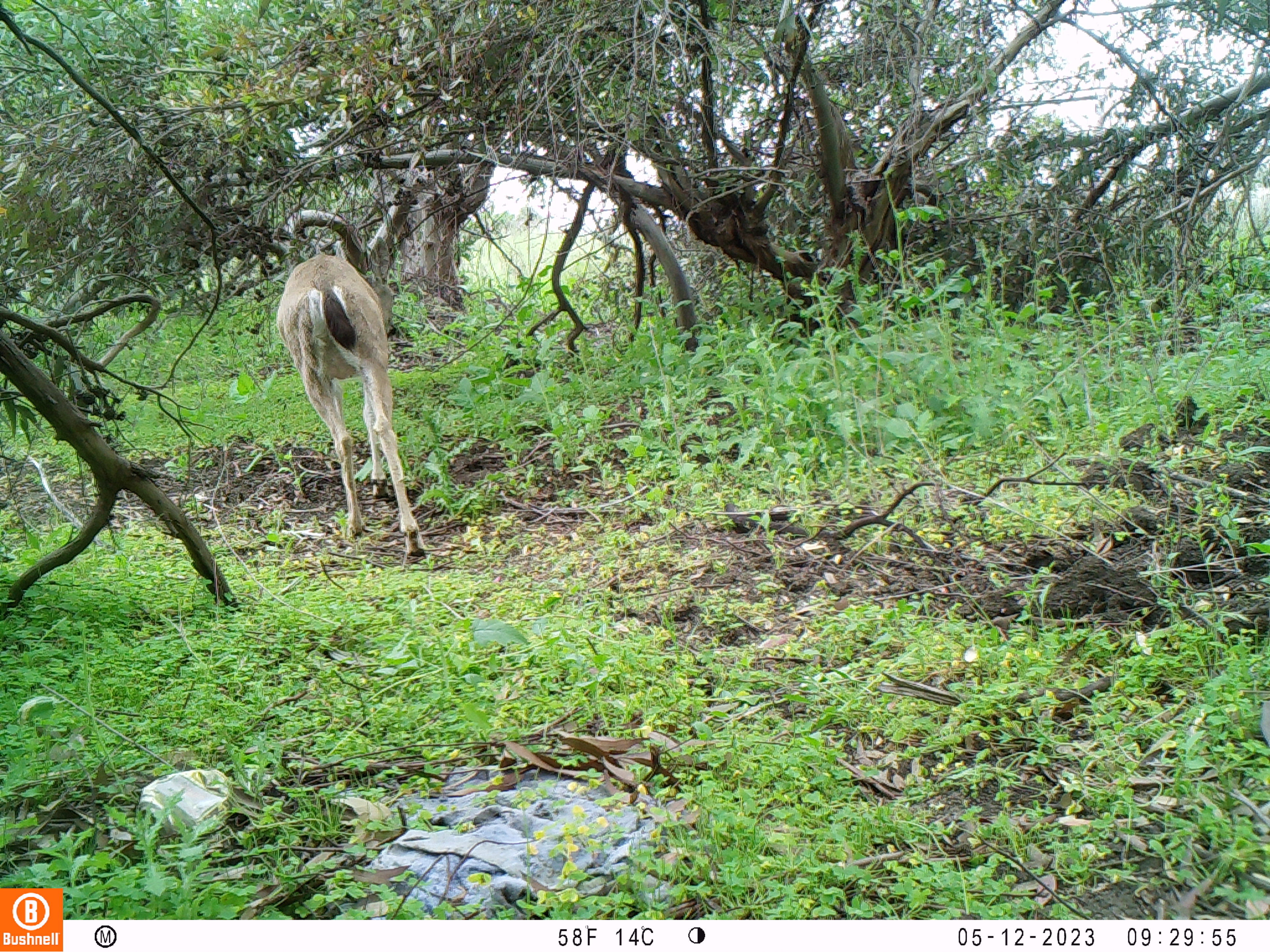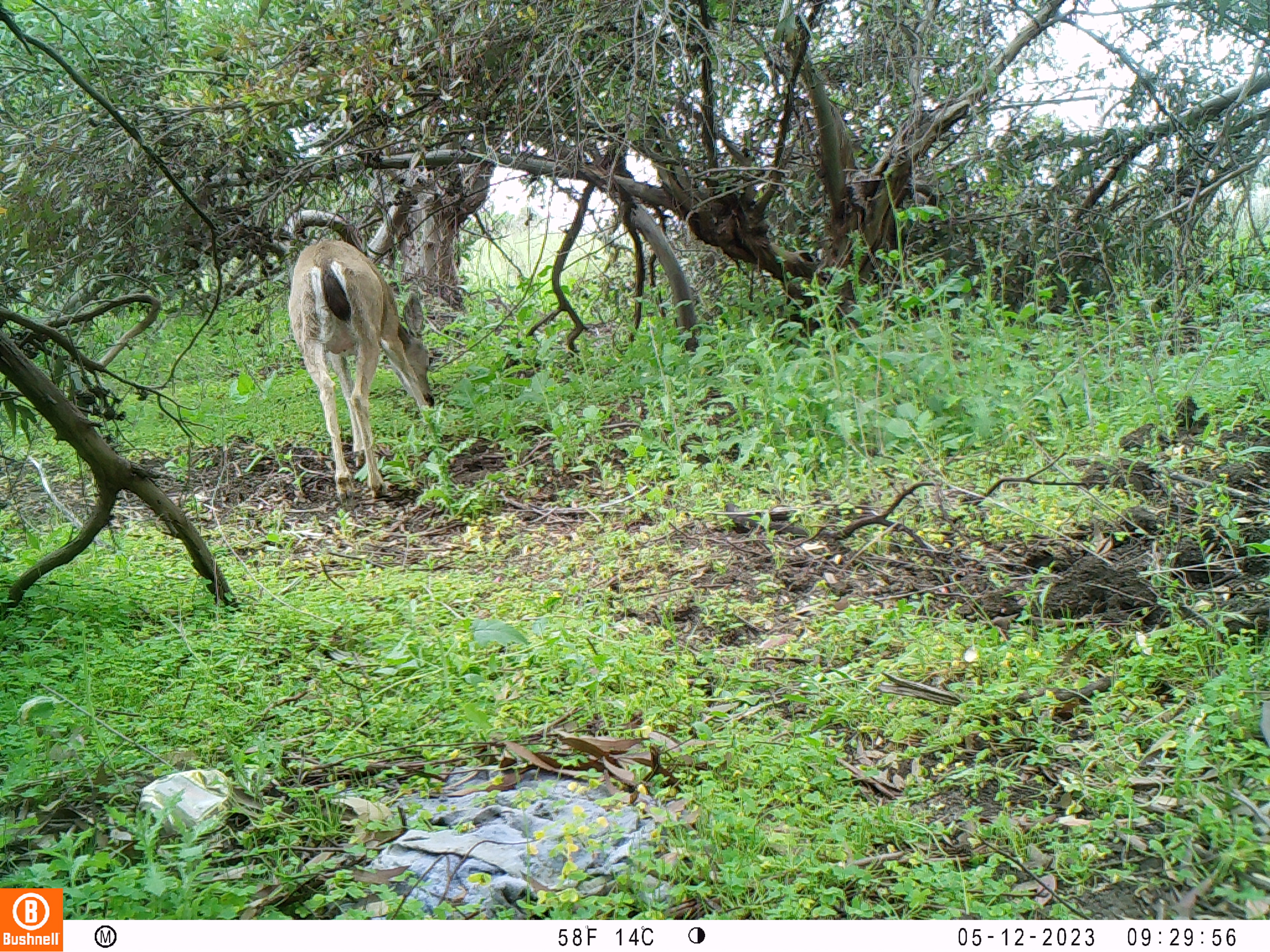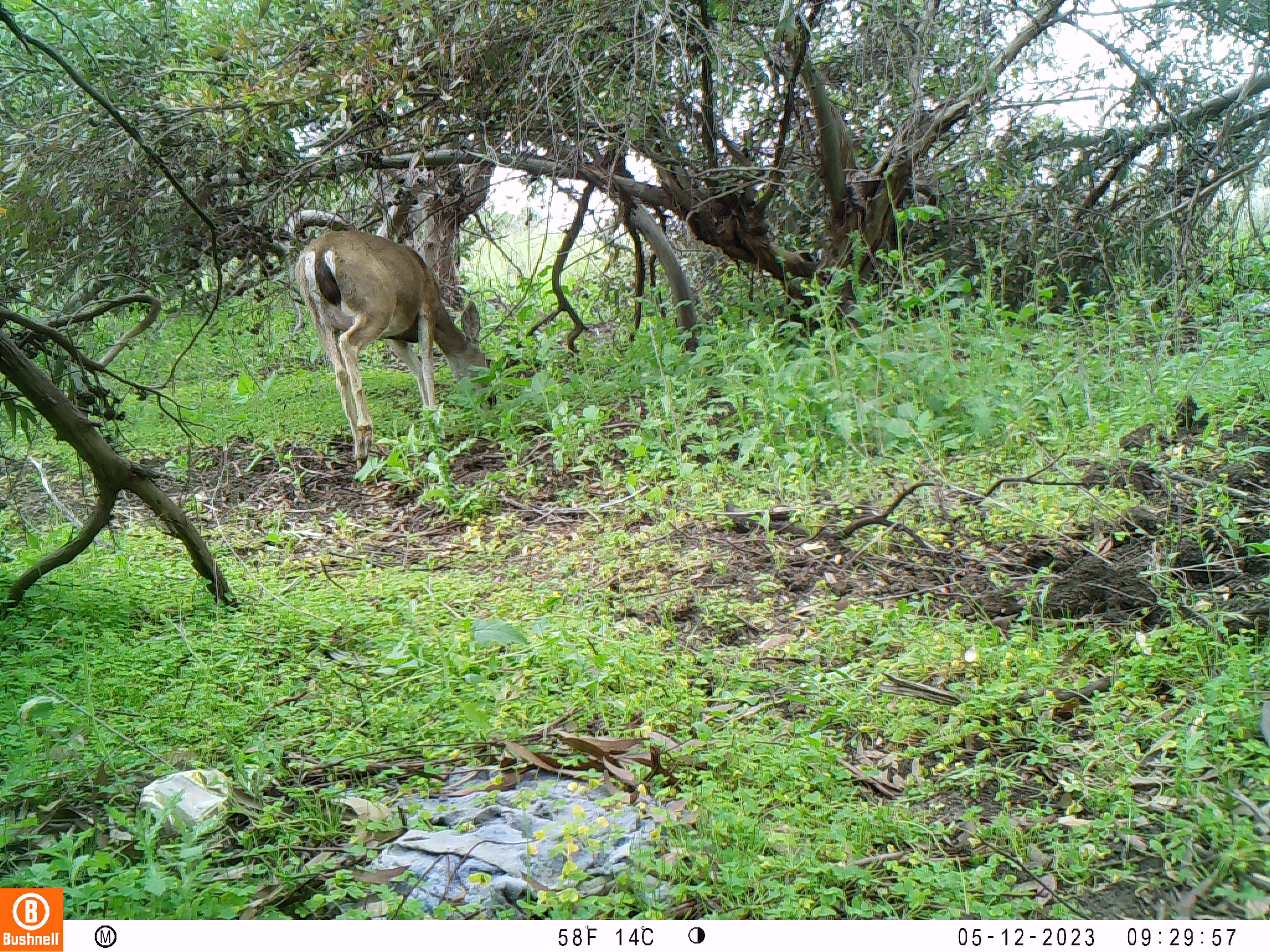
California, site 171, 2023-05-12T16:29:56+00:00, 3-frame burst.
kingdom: Animalia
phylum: Chordata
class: Mammalia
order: Artiodactyla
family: Cervidae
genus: Odocoileus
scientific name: Odocoileus hemionus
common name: mule deer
Mule deer (Odocoileus hemionus).